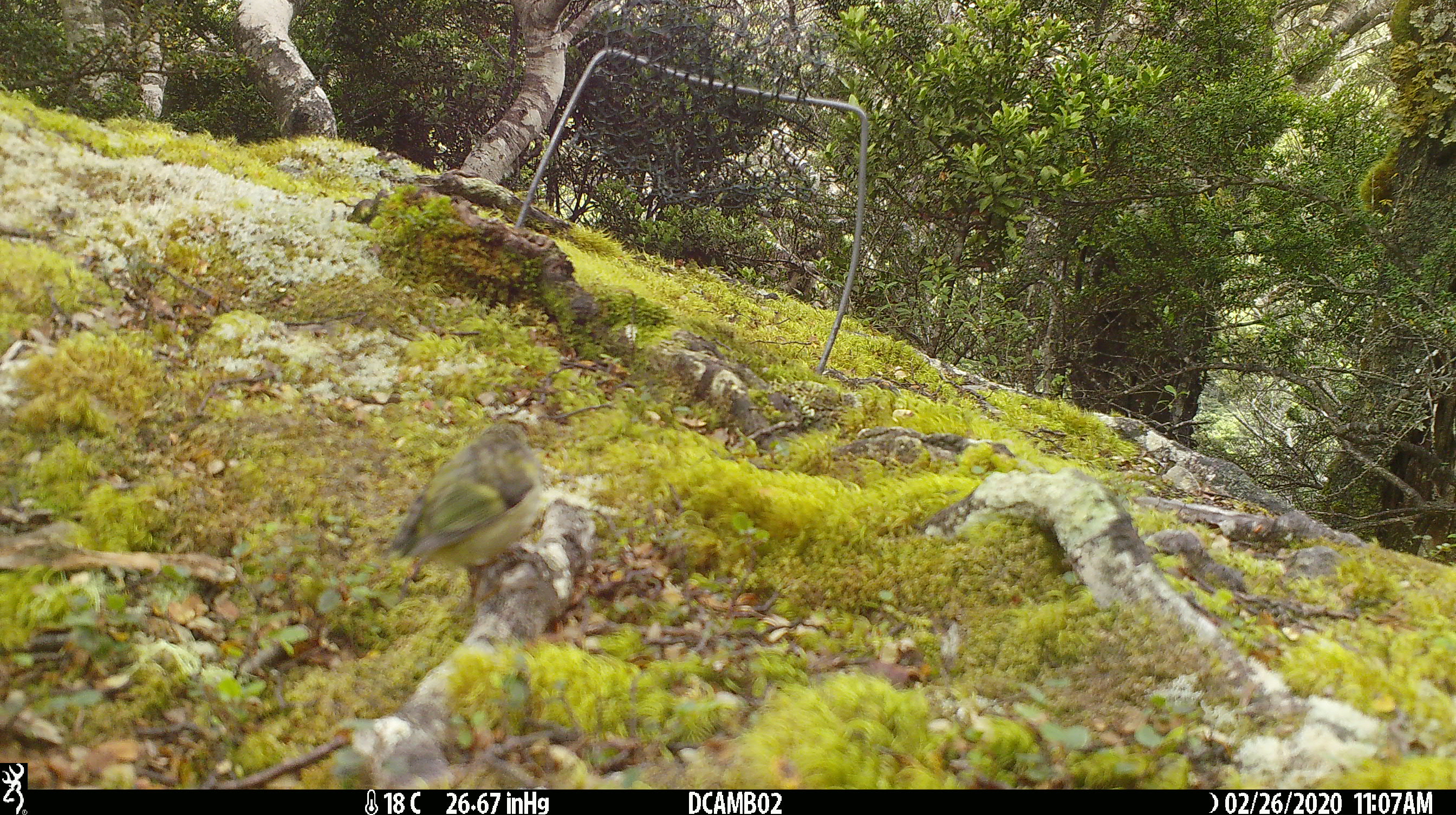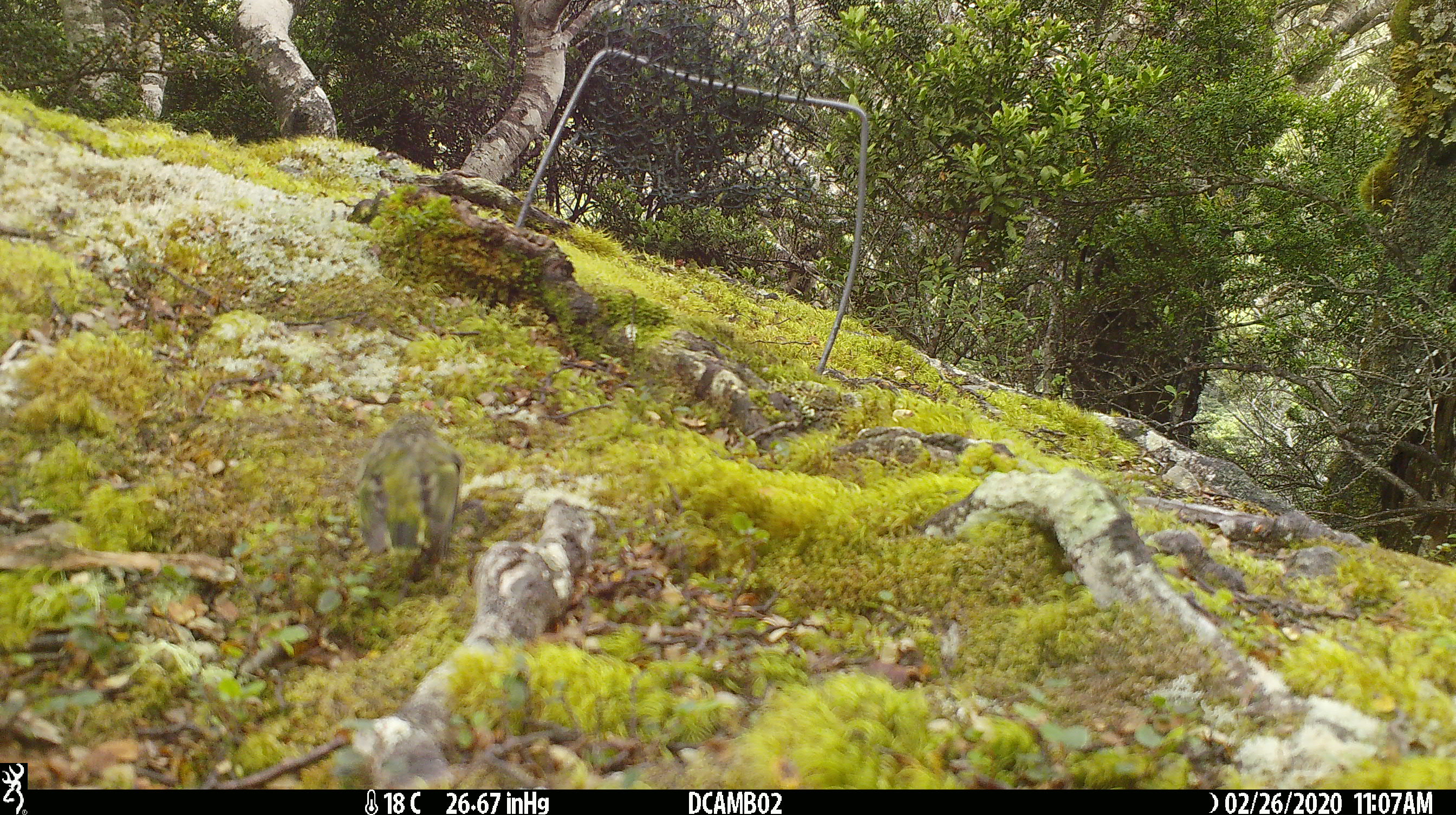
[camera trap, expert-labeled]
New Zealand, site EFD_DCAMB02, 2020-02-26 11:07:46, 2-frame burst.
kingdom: Animalia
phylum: Chordata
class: Aves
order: Passeriformes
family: Acanthisittidae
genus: Acanthisitta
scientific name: Acanthisitta chloris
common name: rifleman